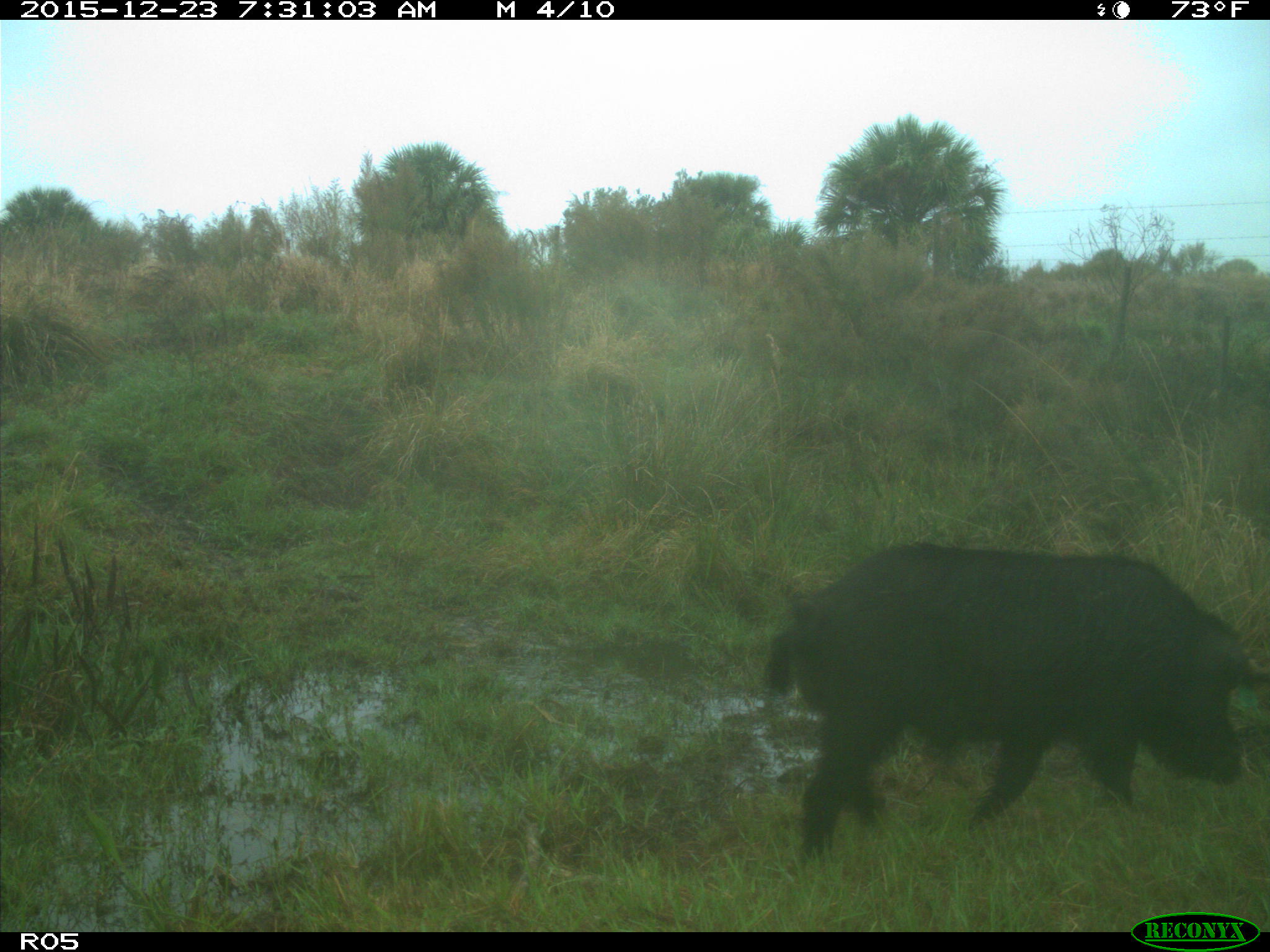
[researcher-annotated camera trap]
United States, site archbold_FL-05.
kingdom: Animalia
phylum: Chordata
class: Mammalia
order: Artiodactyla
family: Suidae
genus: Sus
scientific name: Sus scrofa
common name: wild boar